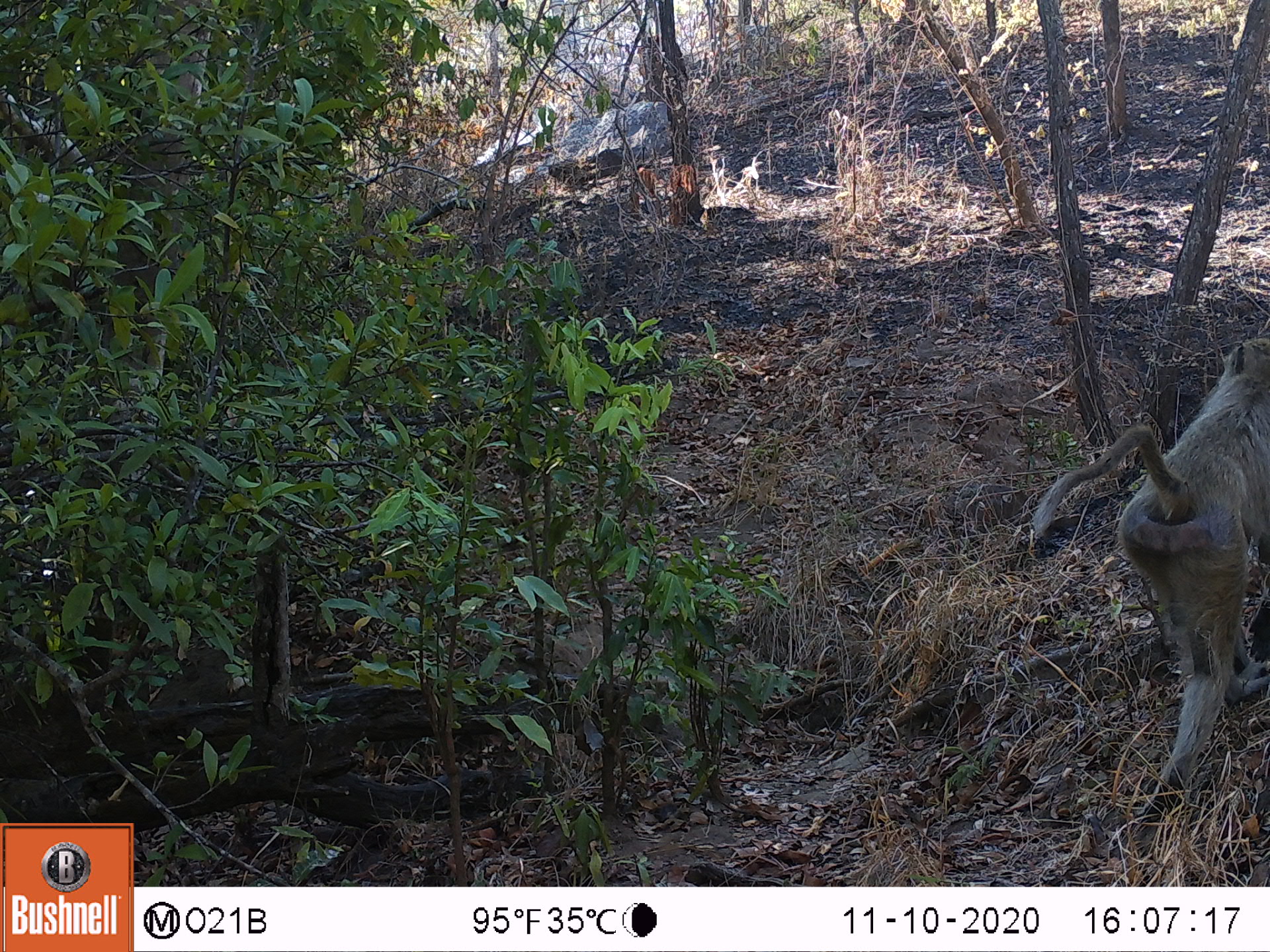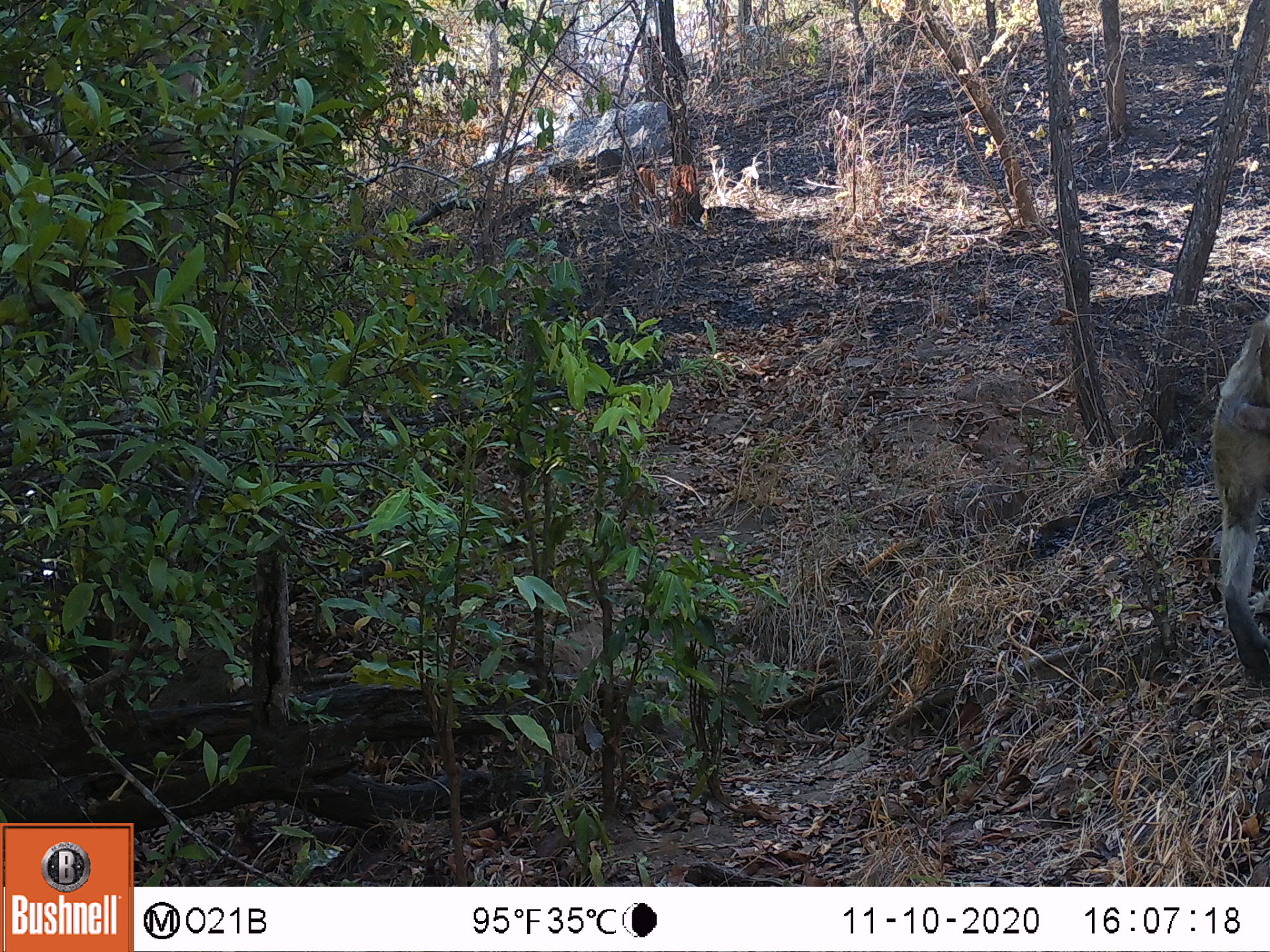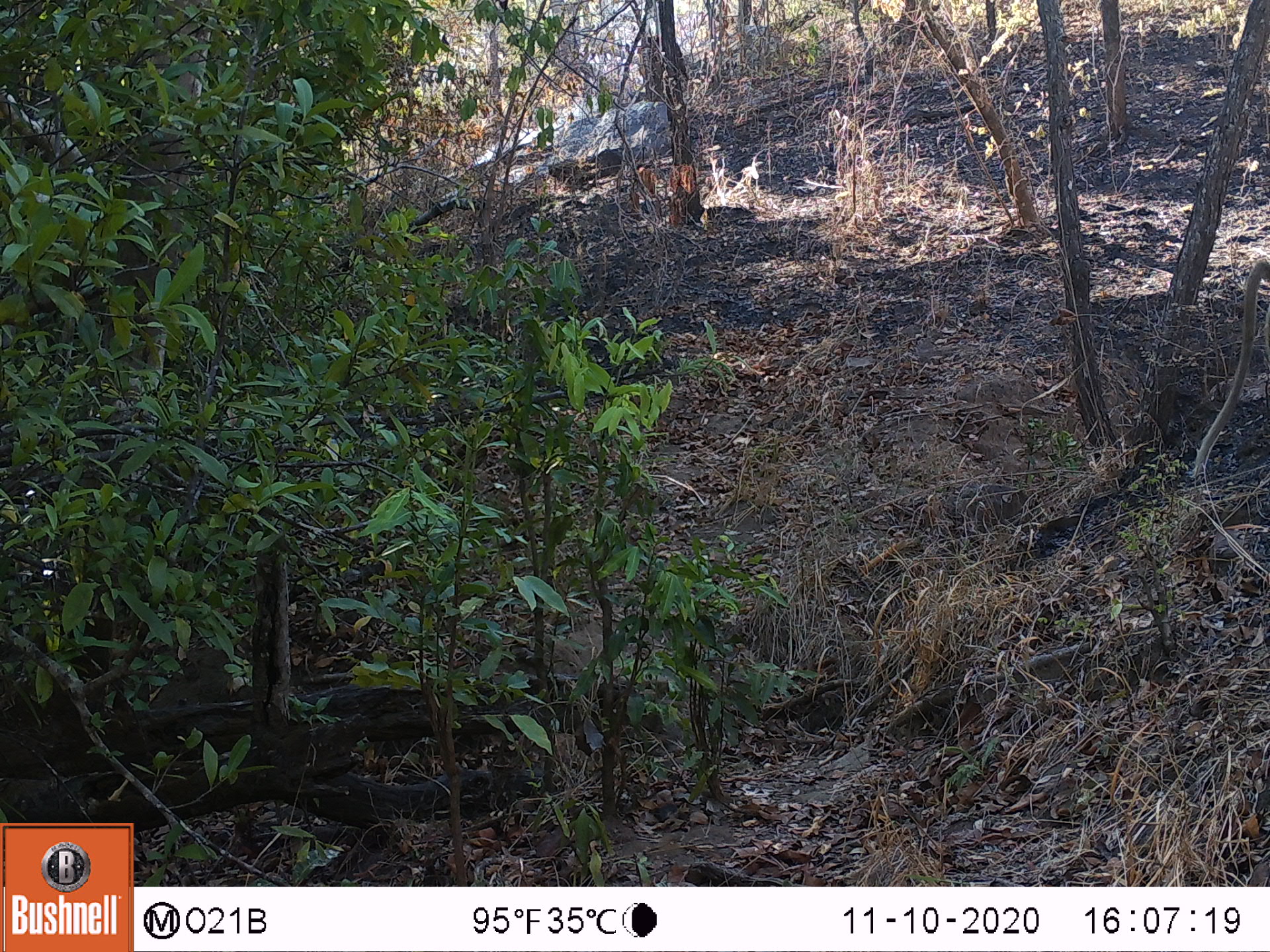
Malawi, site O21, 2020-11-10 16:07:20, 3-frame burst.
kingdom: Animalia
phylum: Chordata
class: Mammalia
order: Primates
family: Cercopithecidae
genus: Papio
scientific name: Papio cynocephalus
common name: yellow baboon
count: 1